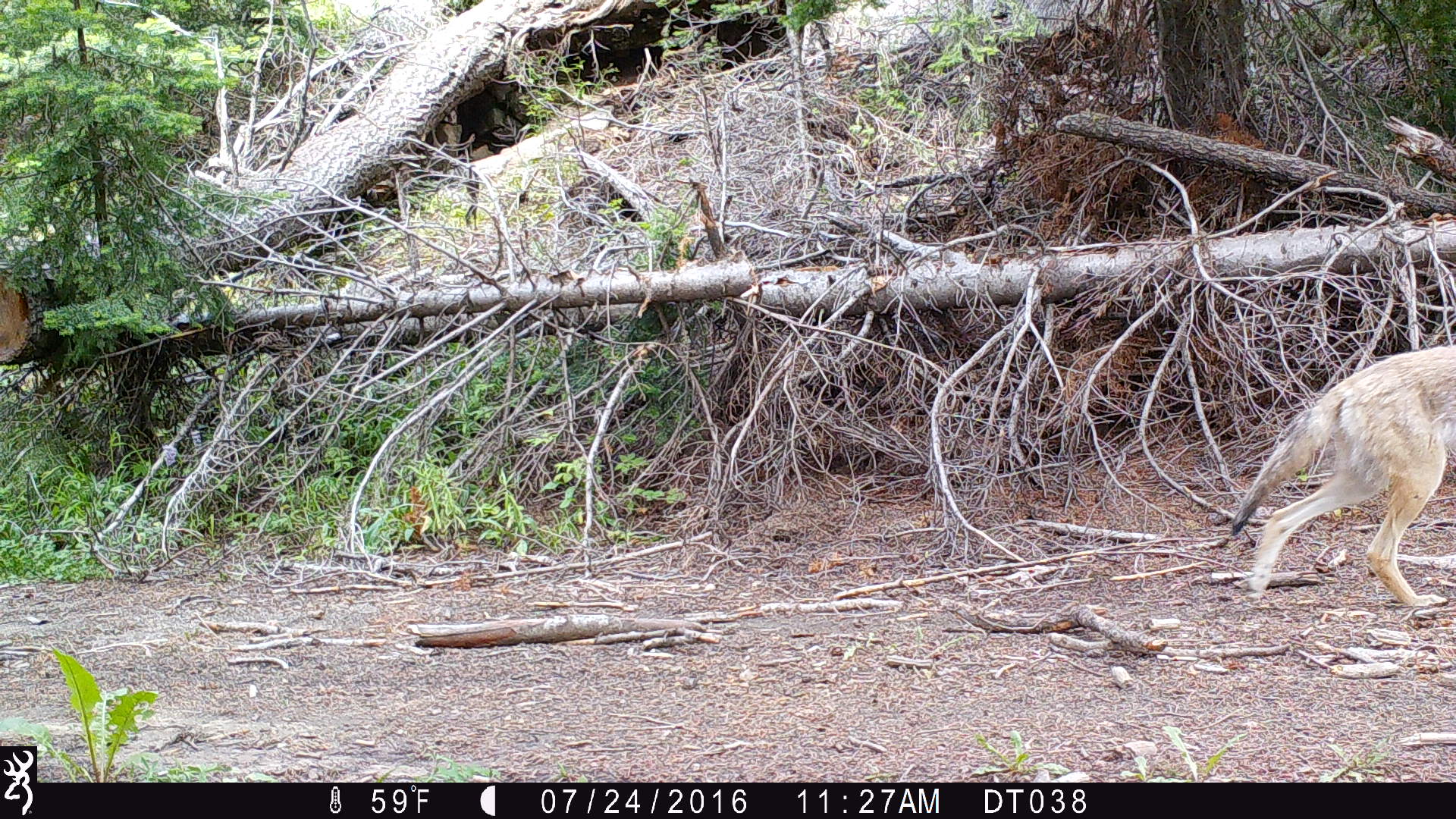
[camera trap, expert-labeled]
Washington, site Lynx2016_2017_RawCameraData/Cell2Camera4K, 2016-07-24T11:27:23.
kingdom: Animalia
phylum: Chordata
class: Mammalia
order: Carnivora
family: Canidae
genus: Canis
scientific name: Canis latrans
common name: coyote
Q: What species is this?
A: Canis latrans (coyote).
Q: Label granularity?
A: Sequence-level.